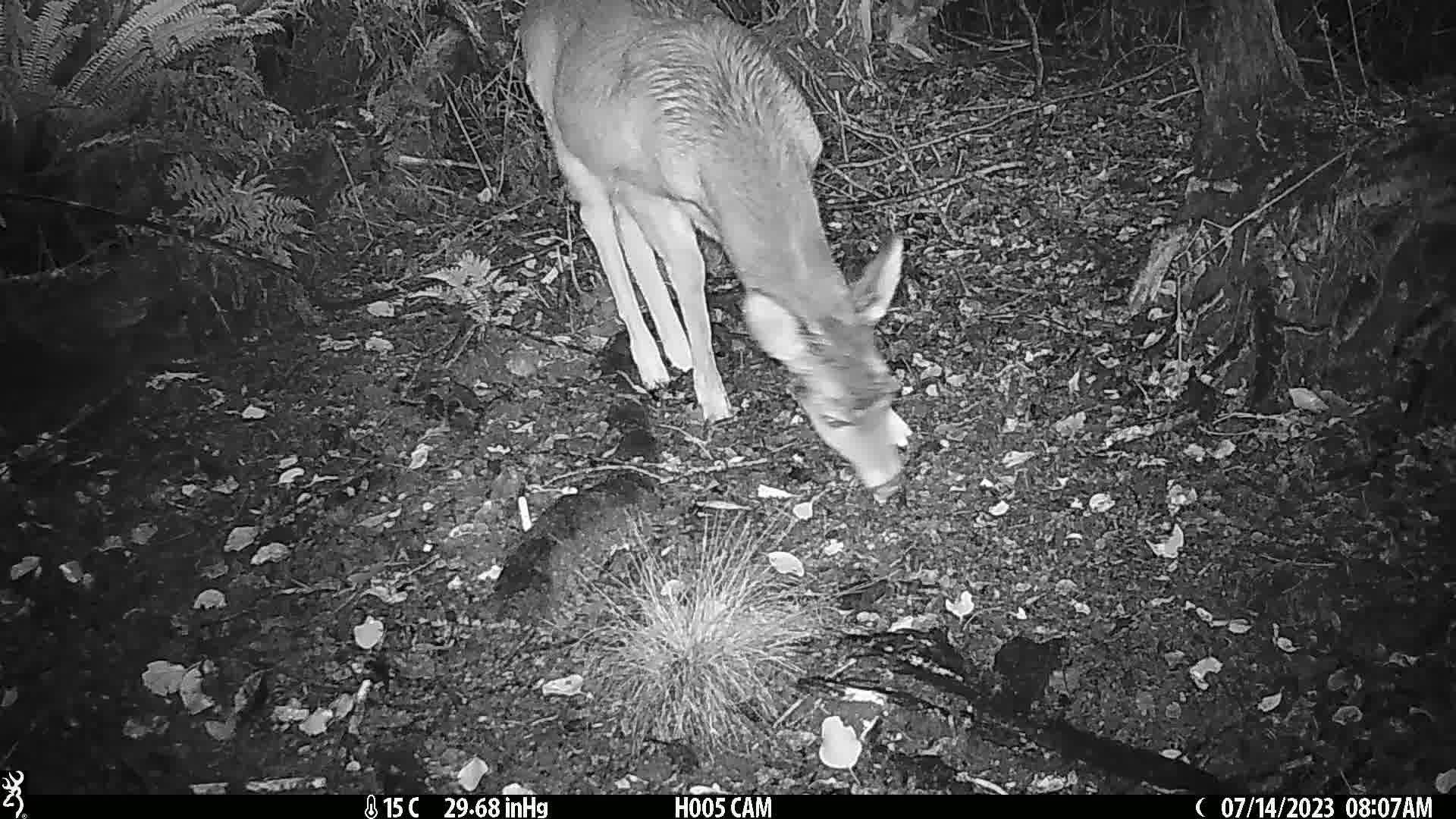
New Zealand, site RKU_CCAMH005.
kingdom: Animalia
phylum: Chordata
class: Mammalia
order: Artiodactyla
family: Cervidae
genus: Odocoileus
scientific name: Odocoileus virginianus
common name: white-tailed deer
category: white tailed deer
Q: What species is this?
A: White tailed deer (white-tailed deer) (Odocoileus virginianus).